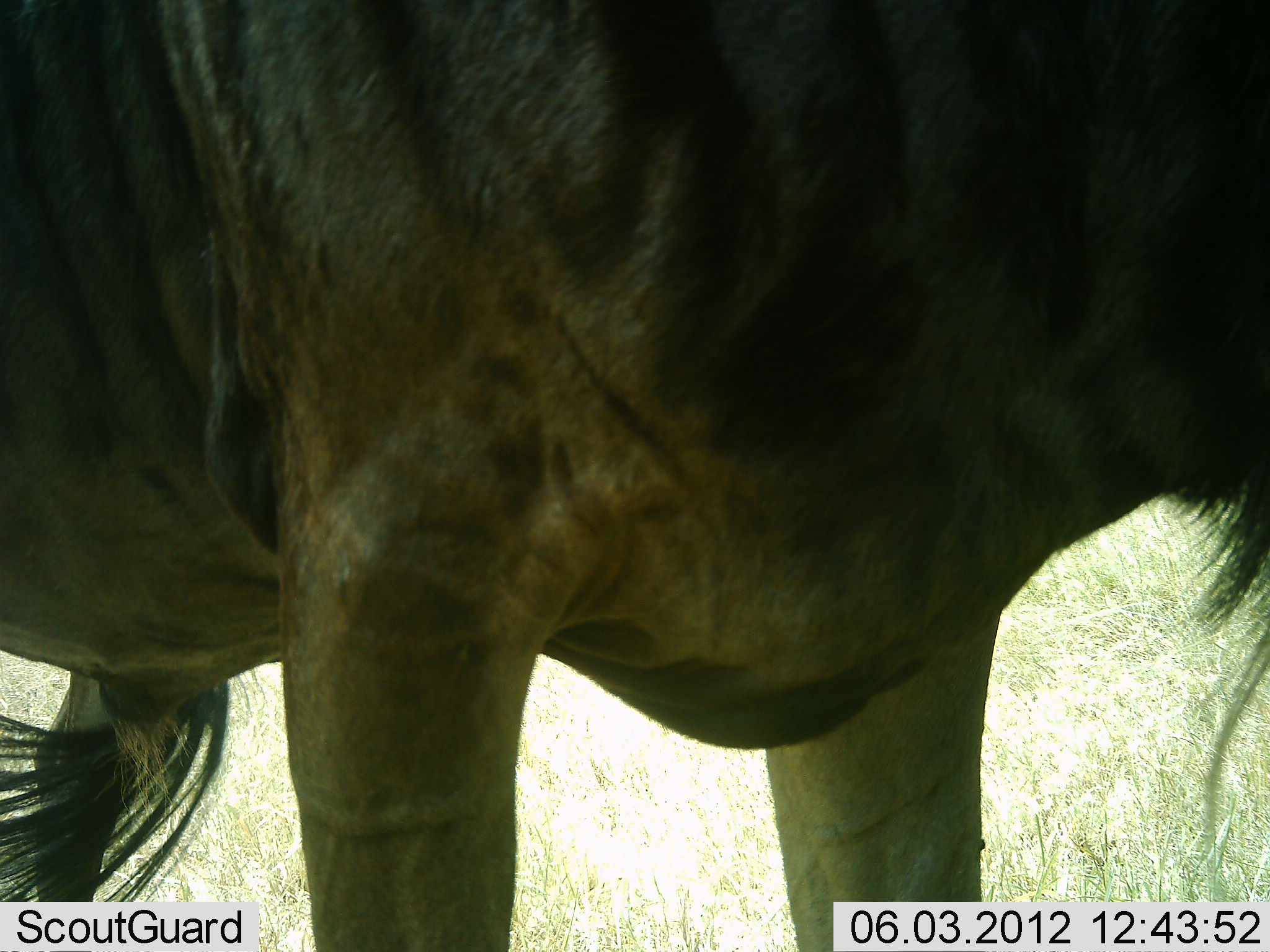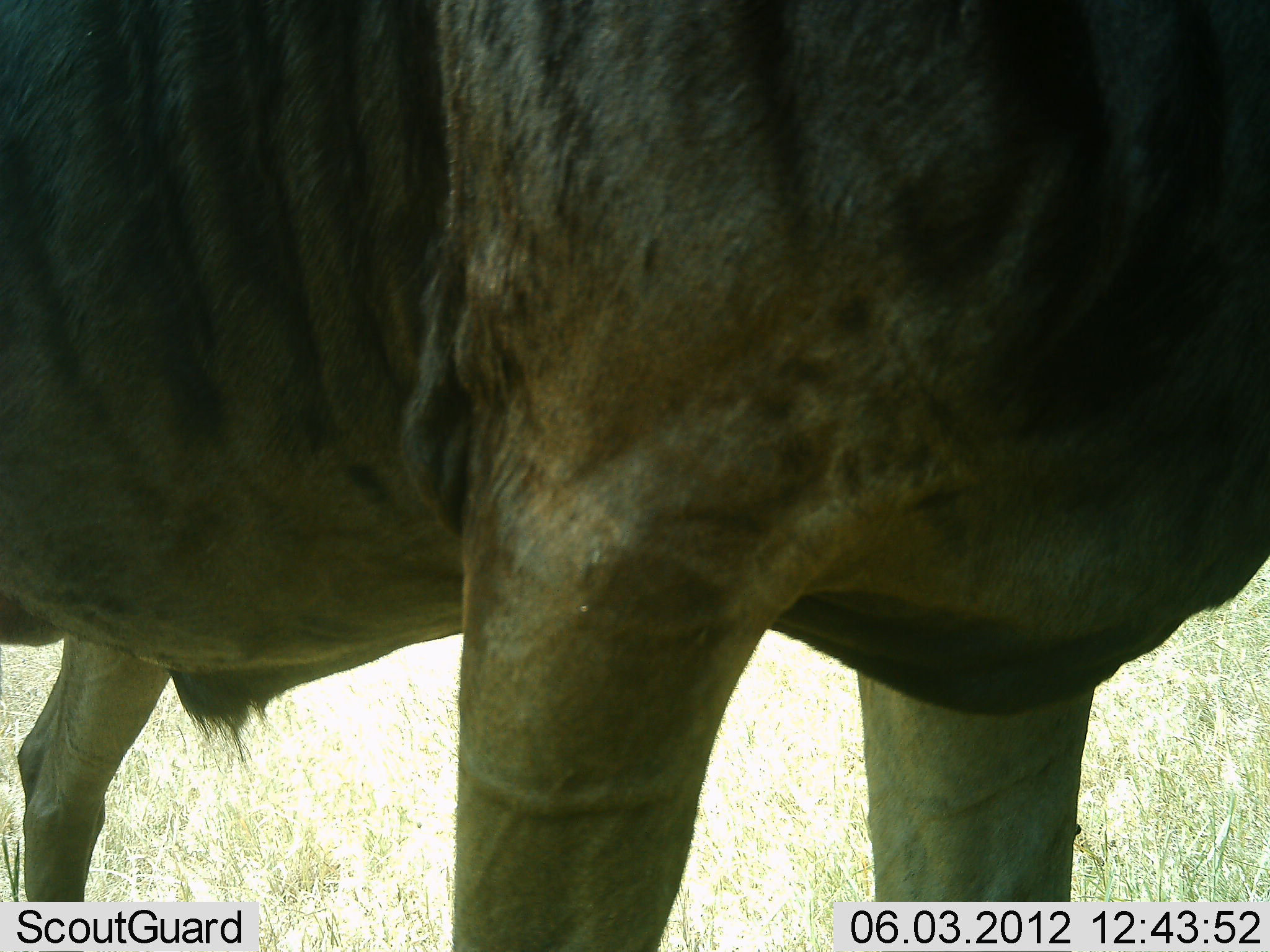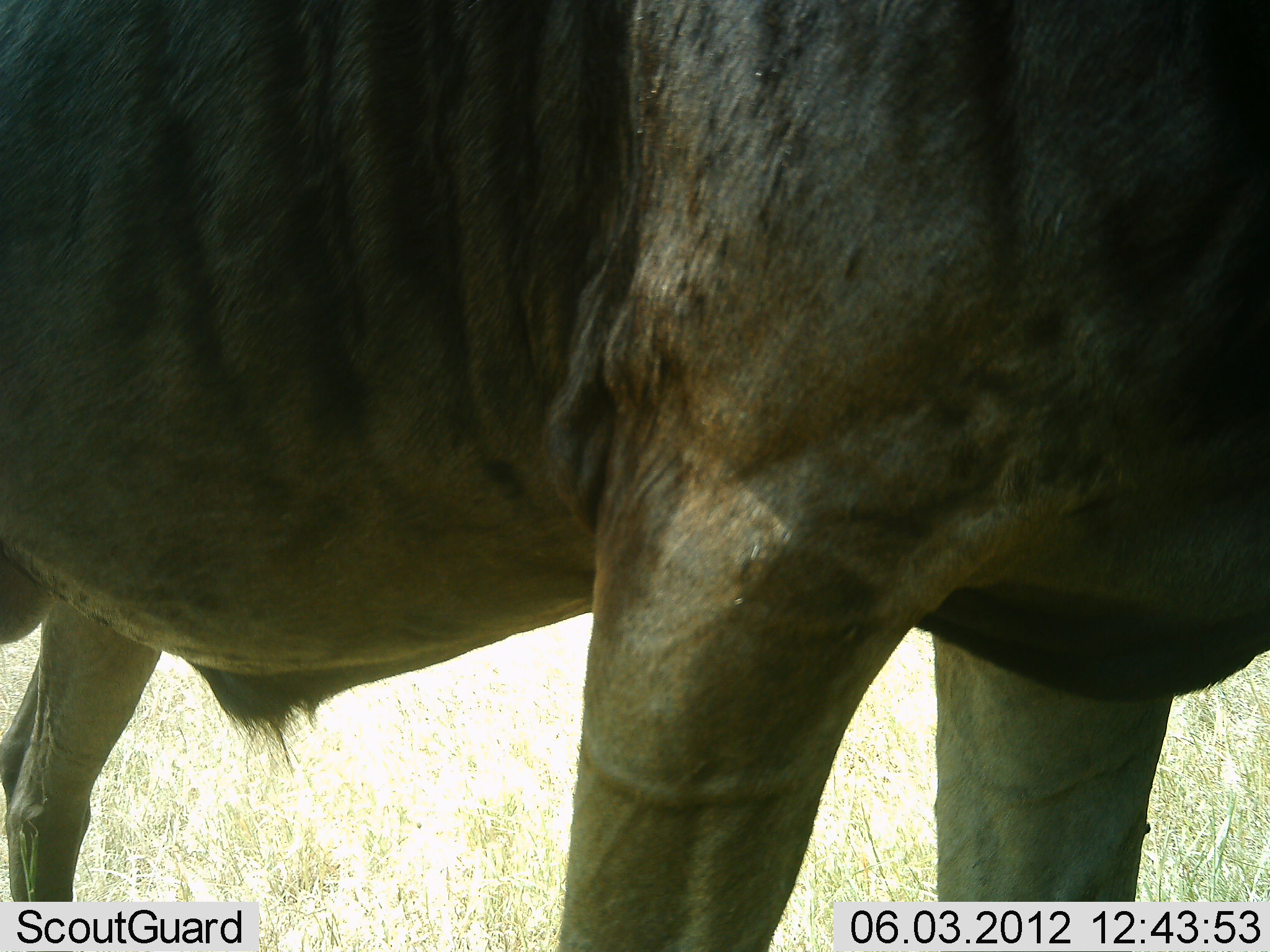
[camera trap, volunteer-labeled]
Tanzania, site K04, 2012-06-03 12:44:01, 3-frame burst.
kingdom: Animalia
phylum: Chordata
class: Mammalia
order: Artiodactyla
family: Bovidae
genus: Connochaetes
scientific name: Connochaetes taurinus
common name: blue wildebeest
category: wildebeest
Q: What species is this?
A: Wildebeest (blue wildebeest) (Connochaetes taurinus).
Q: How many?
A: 1.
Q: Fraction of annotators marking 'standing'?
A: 80%.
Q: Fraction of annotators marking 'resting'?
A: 0%.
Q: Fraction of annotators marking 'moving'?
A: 20%.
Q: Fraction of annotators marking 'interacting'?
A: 0%.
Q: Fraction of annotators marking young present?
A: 0%.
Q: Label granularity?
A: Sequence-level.